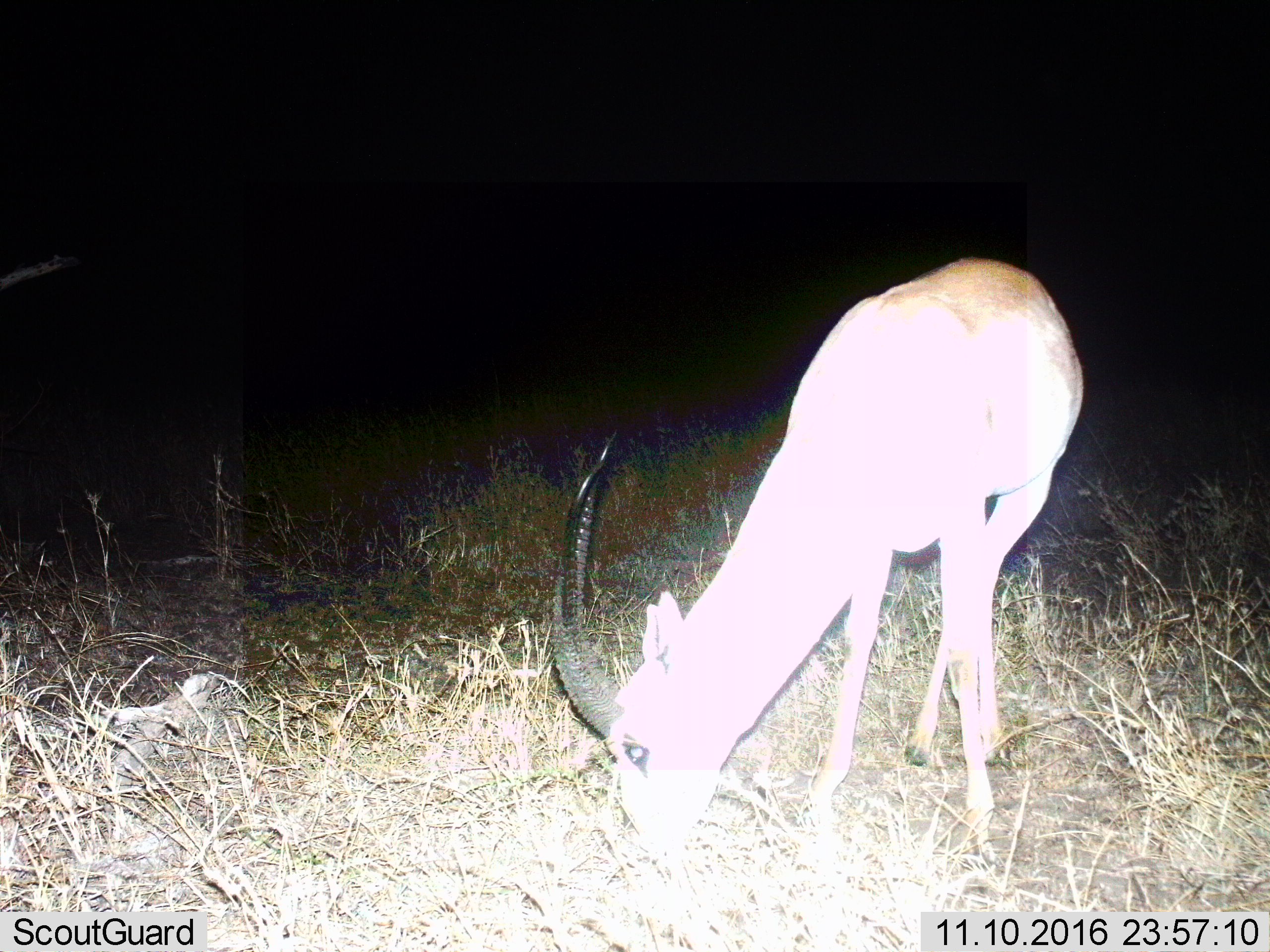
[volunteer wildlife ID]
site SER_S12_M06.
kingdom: Animalia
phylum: Chordata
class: Mammalia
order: Artiodactyla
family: Bovidae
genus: Eudorcas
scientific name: Eudorcas thomsonii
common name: thomson's gazelle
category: gazellethomsons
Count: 1.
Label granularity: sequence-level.